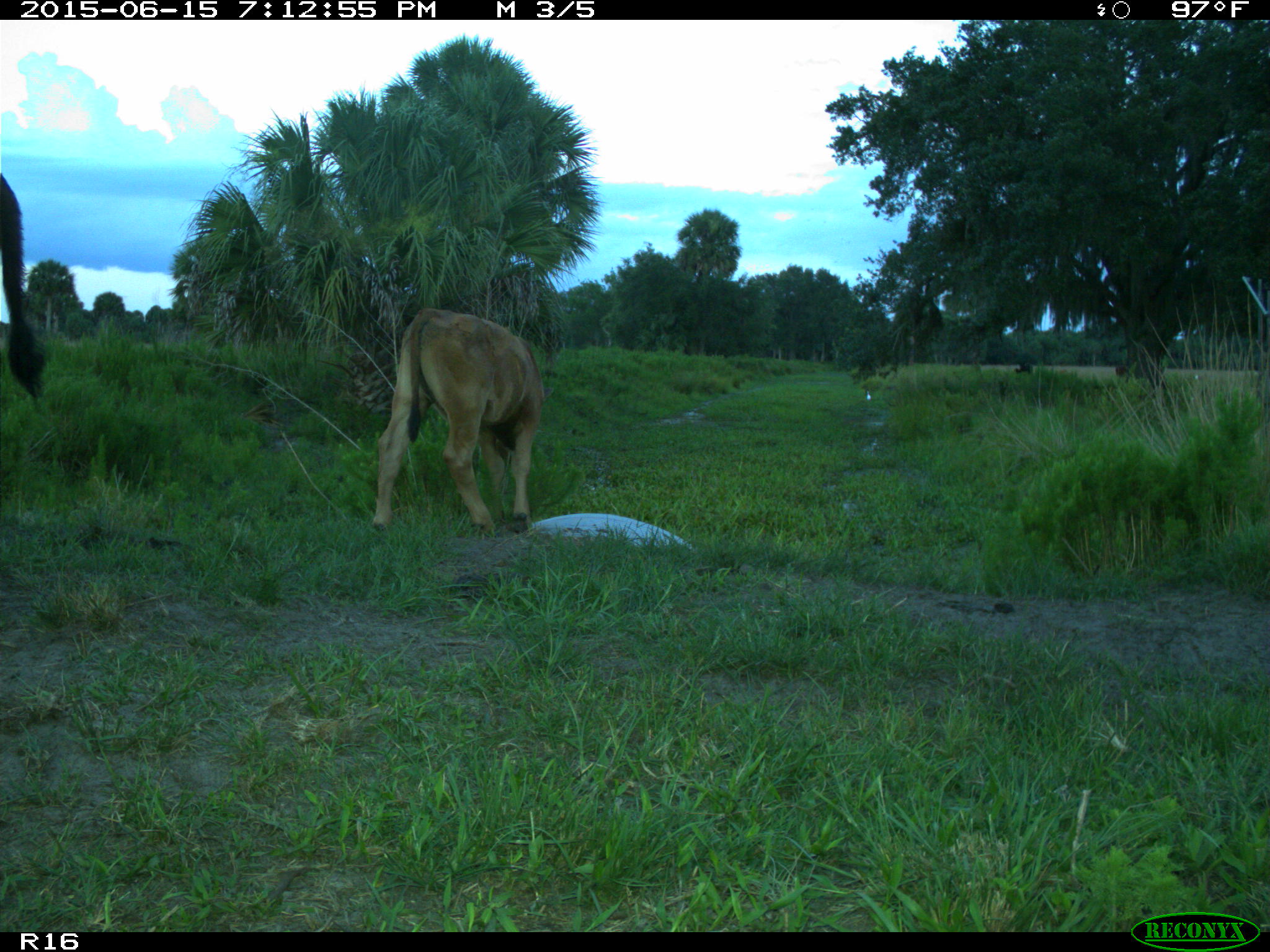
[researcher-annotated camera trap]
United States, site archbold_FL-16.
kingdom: Animalia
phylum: Chordata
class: Mammalia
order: Artiodactyla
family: Bovidae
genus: Bos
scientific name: Bos taurus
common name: domestic cow